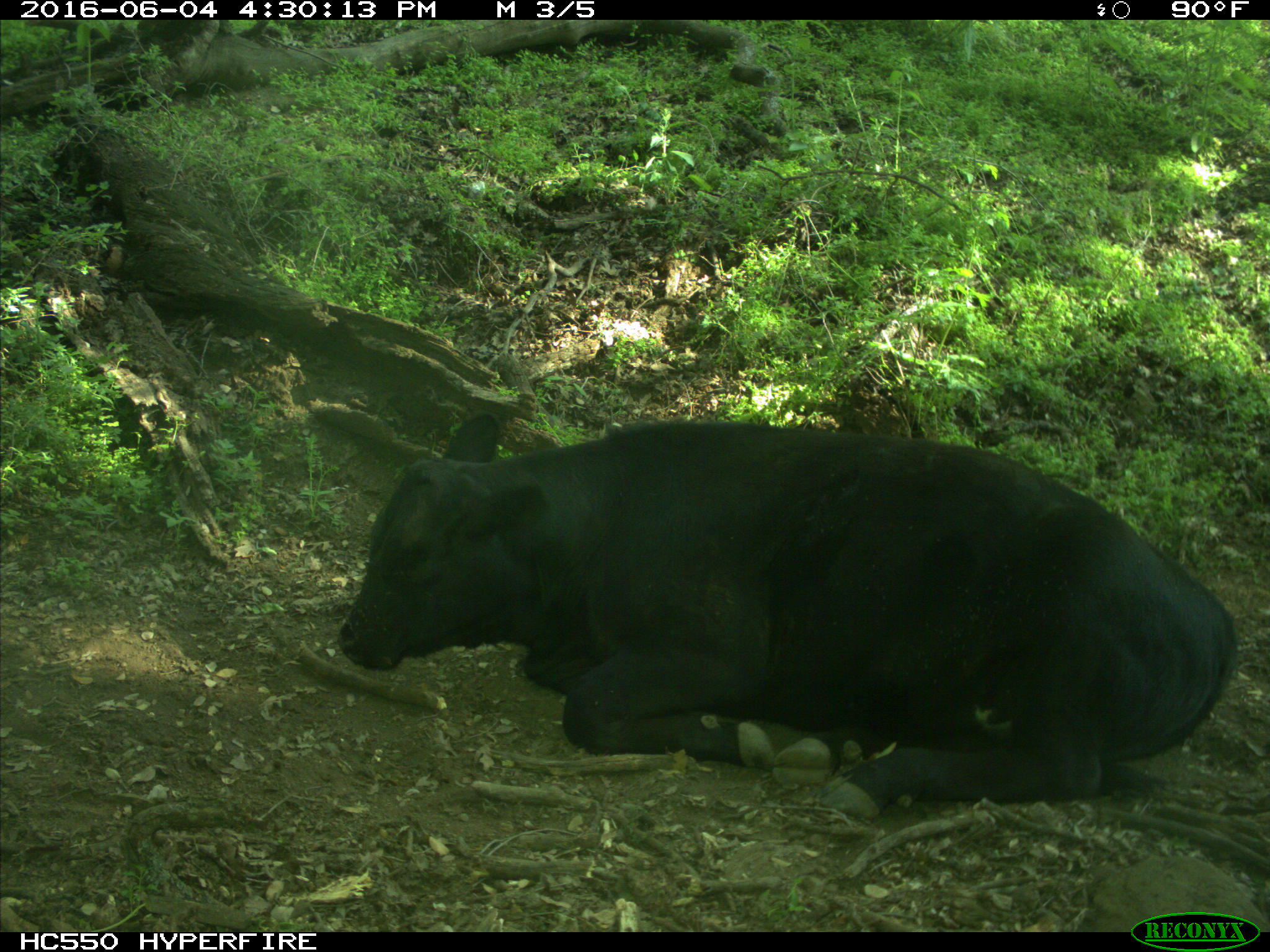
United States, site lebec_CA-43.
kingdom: Animalia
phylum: Chordata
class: Mammalia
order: Artiodactyla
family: Bovidae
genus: Bos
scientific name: Bos taurus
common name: domestic cow